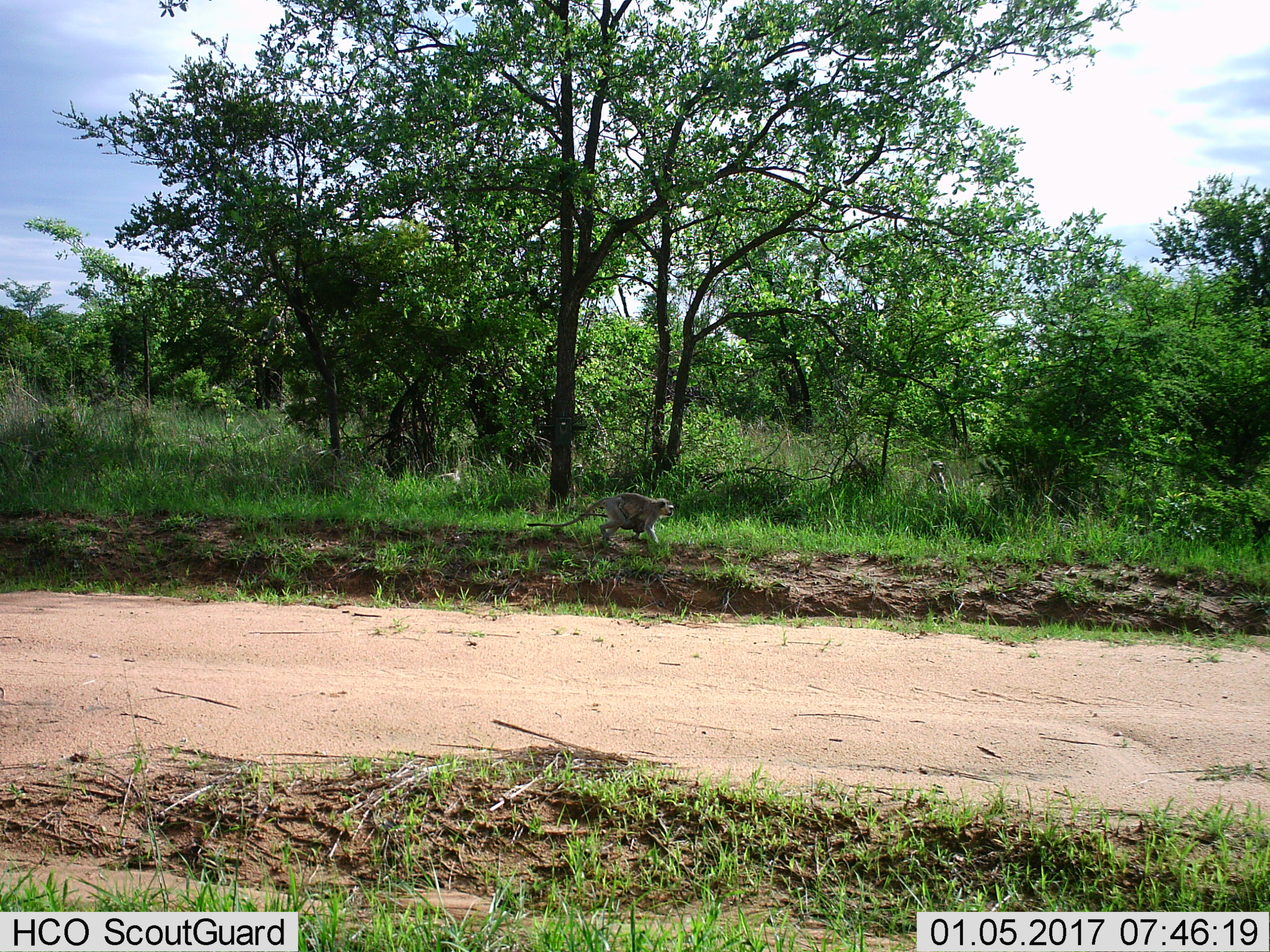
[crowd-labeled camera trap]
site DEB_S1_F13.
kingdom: Animalia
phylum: Chordata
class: Mammalia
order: Primates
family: Cercopithecidae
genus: Chlorocebus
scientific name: Chlorocebus pygerythrus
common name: vervet monkey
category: monkeyvervet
Monkeyvervet (vervet monkey) (Chlorocebus pygerythrus), count 2. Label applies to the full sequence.